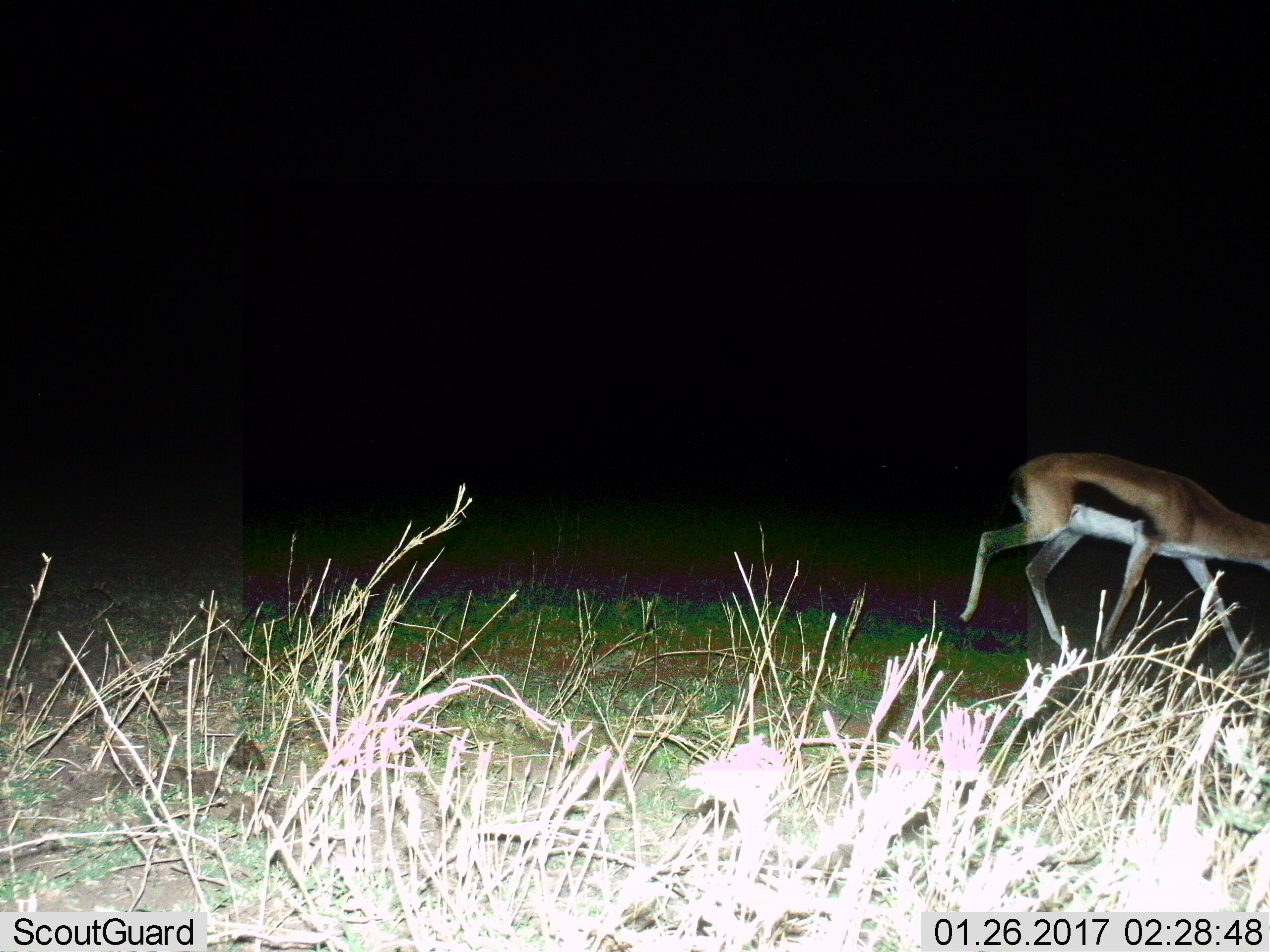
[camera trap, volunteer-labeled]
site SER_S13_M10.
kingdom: Animalia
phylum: Chordata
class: Mammalia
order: Artiodactyla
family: Bovidae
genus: Eudorcas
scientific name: Eudorcas thomsonii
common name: thomson's gazelle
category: gazellethomsons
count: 1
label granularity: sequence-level